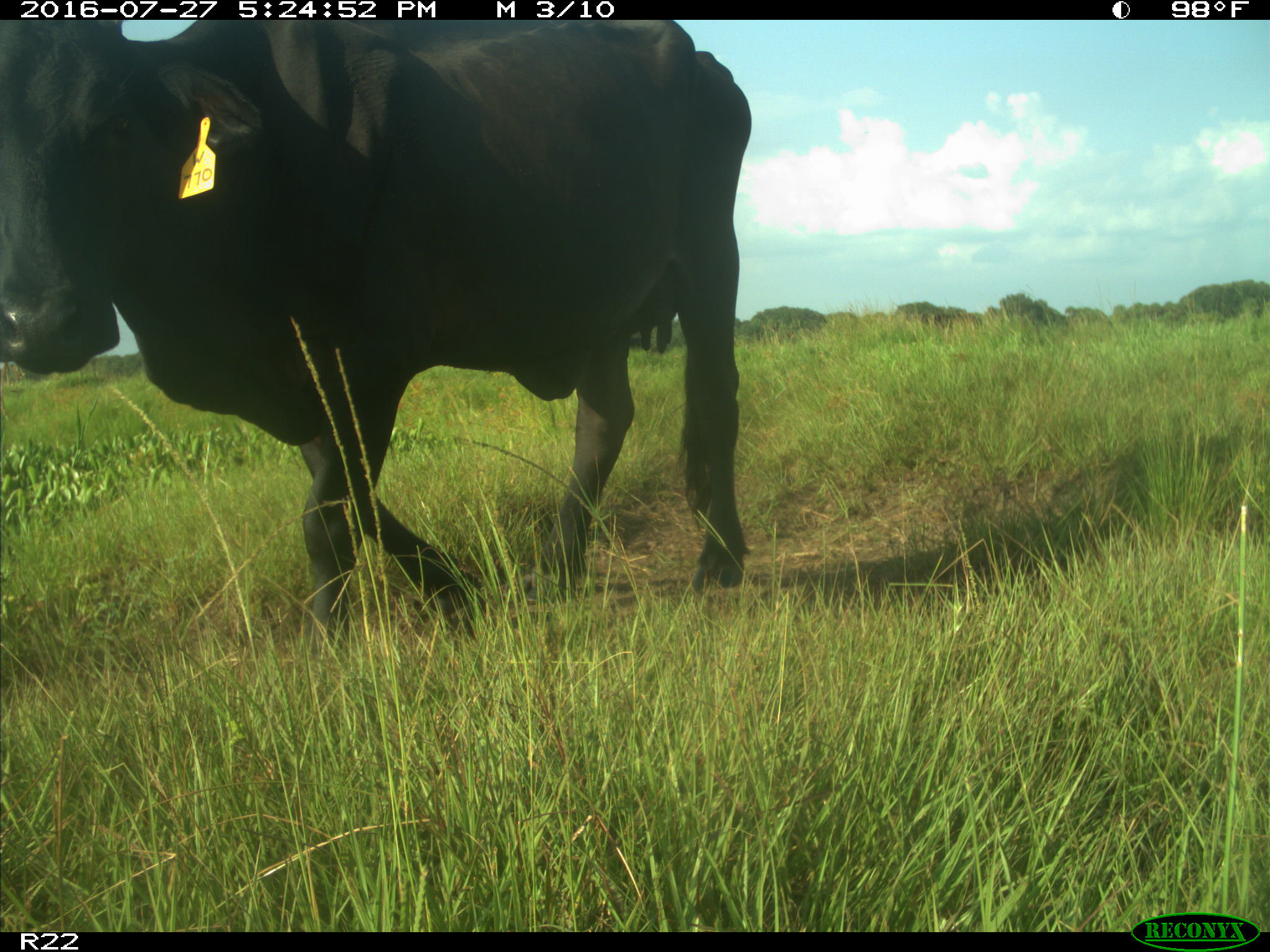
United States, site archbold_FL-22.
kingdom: Animalia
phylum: Chordata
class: Mammalia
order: Artiodactyla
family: Bovidae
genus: Bos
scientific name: Bos taurus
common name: domestic cow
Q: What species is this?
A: Bos taurus (domestic cow).